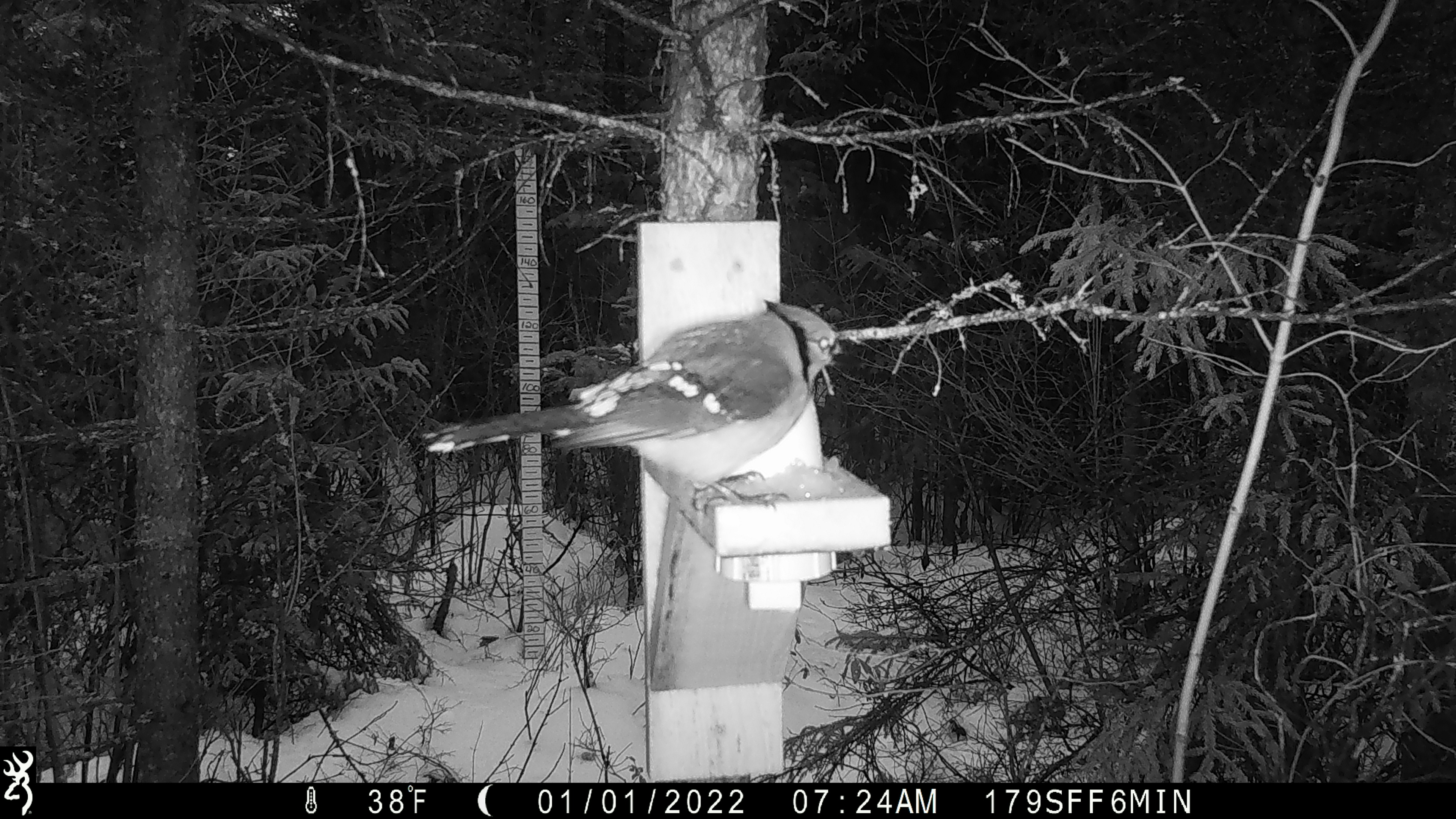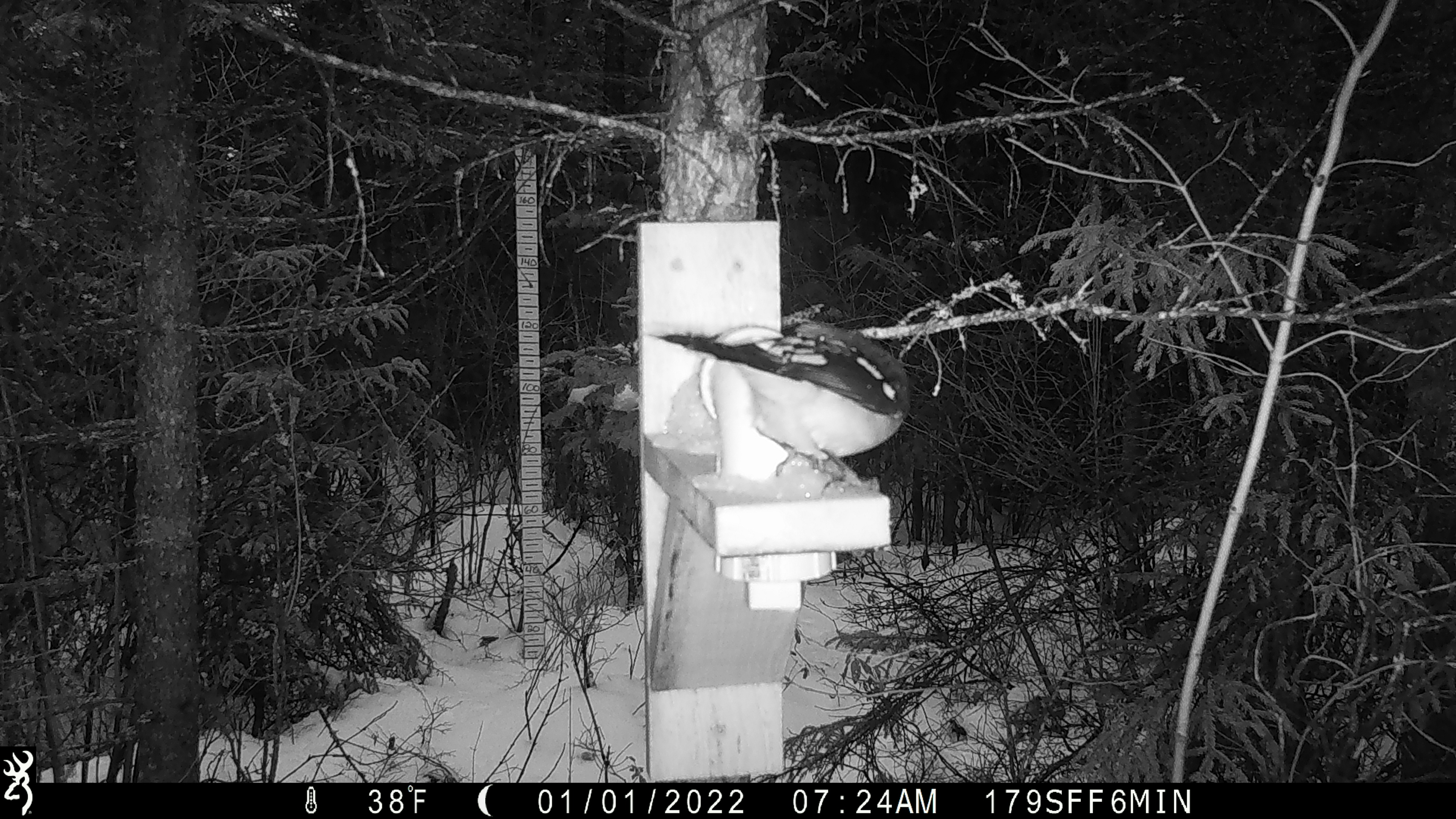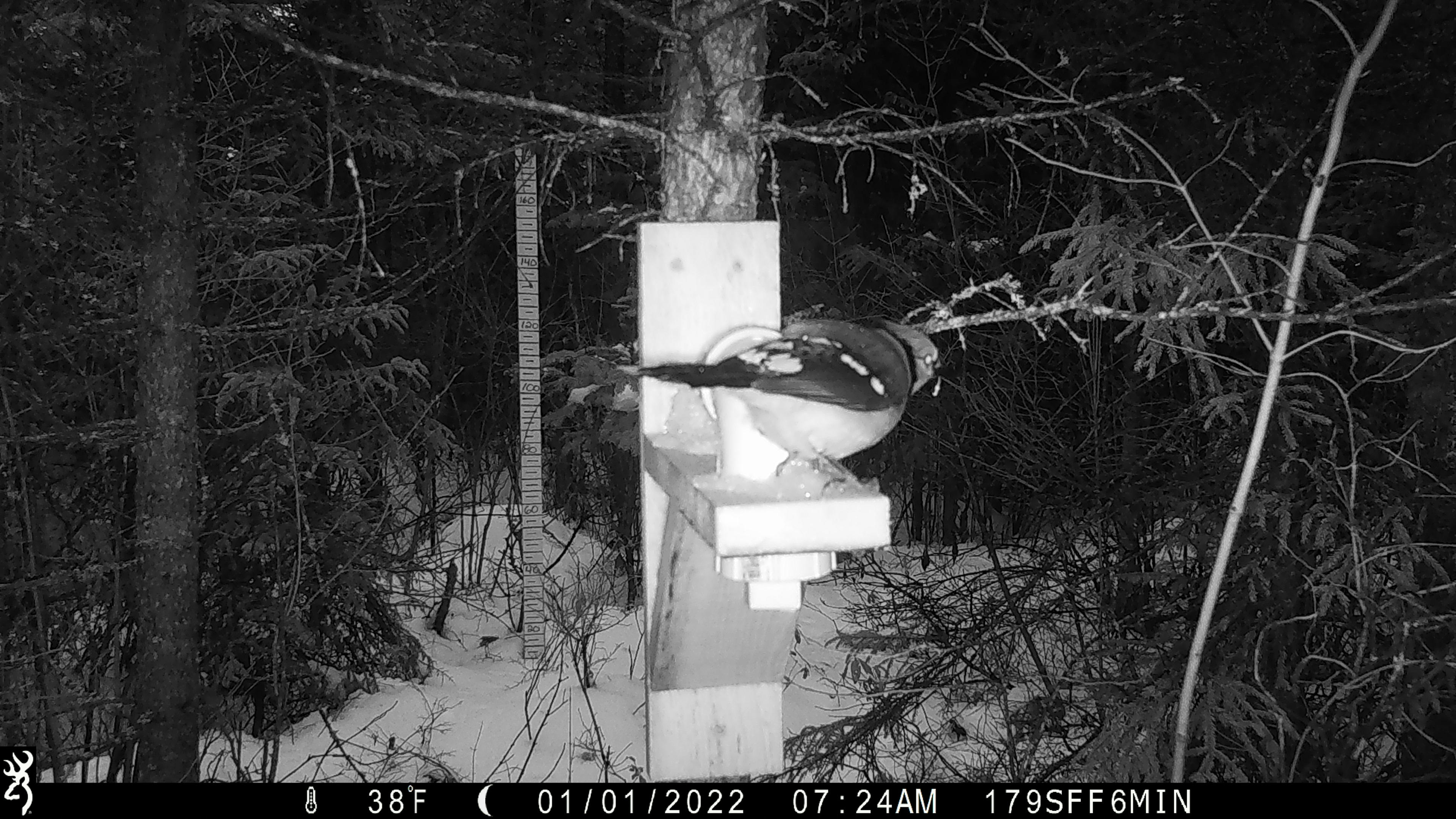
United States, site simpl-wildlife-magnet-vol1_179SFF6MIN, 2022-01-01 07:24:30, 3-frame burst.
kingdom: Animalia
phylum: Chordata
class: Aves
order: Passeriformes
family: Corvidae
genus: Cyanocitta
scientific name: Cyanocitta cristata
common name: blue jay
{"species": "blue jay (Cyanocitta cristata)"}